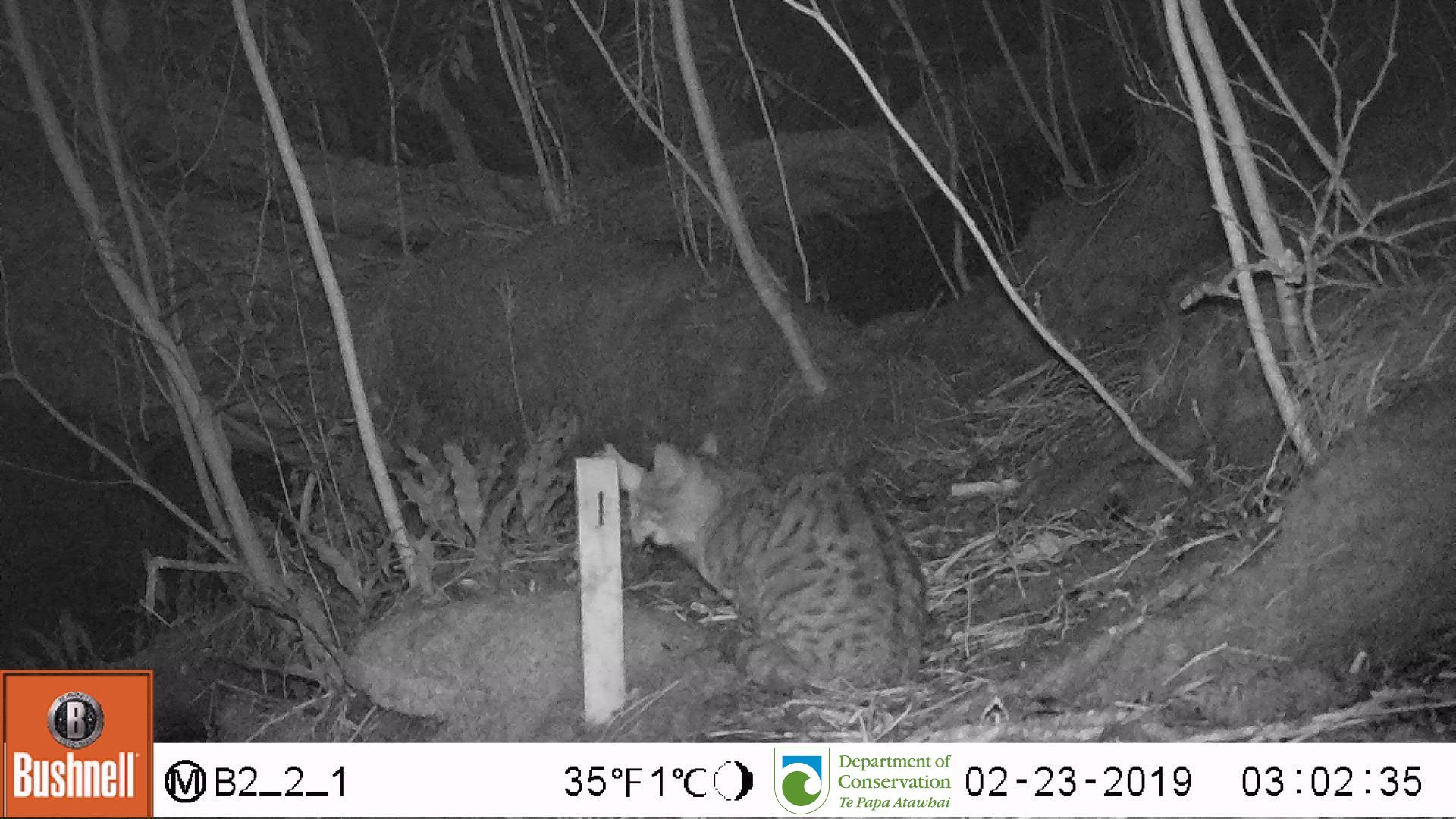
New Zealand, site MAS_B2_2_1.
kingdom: Animalia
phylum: Chordata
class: Mammalia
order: Carnivora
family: Felidae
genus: Felis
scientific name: Felis catus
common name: domestic cat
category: cat